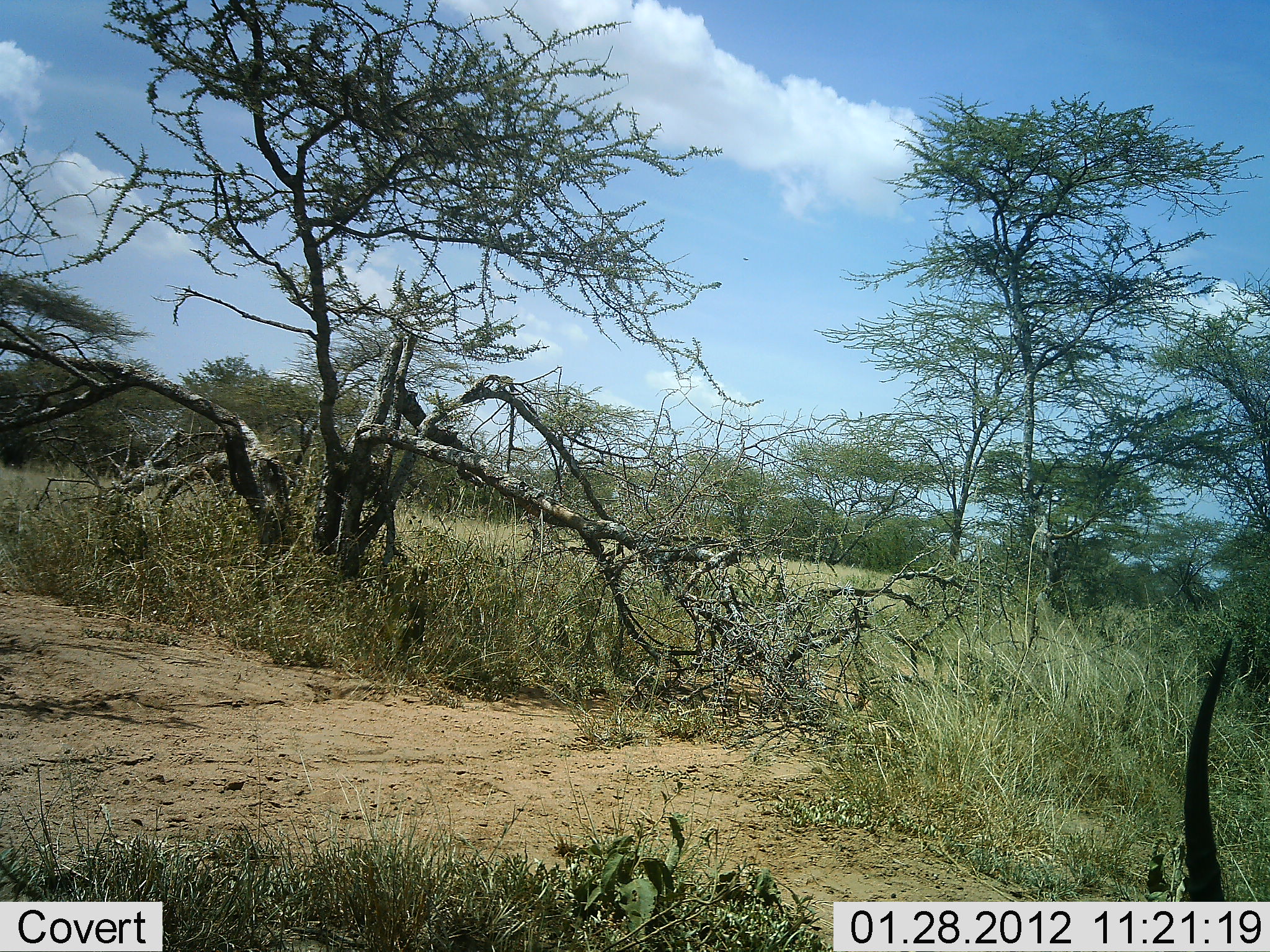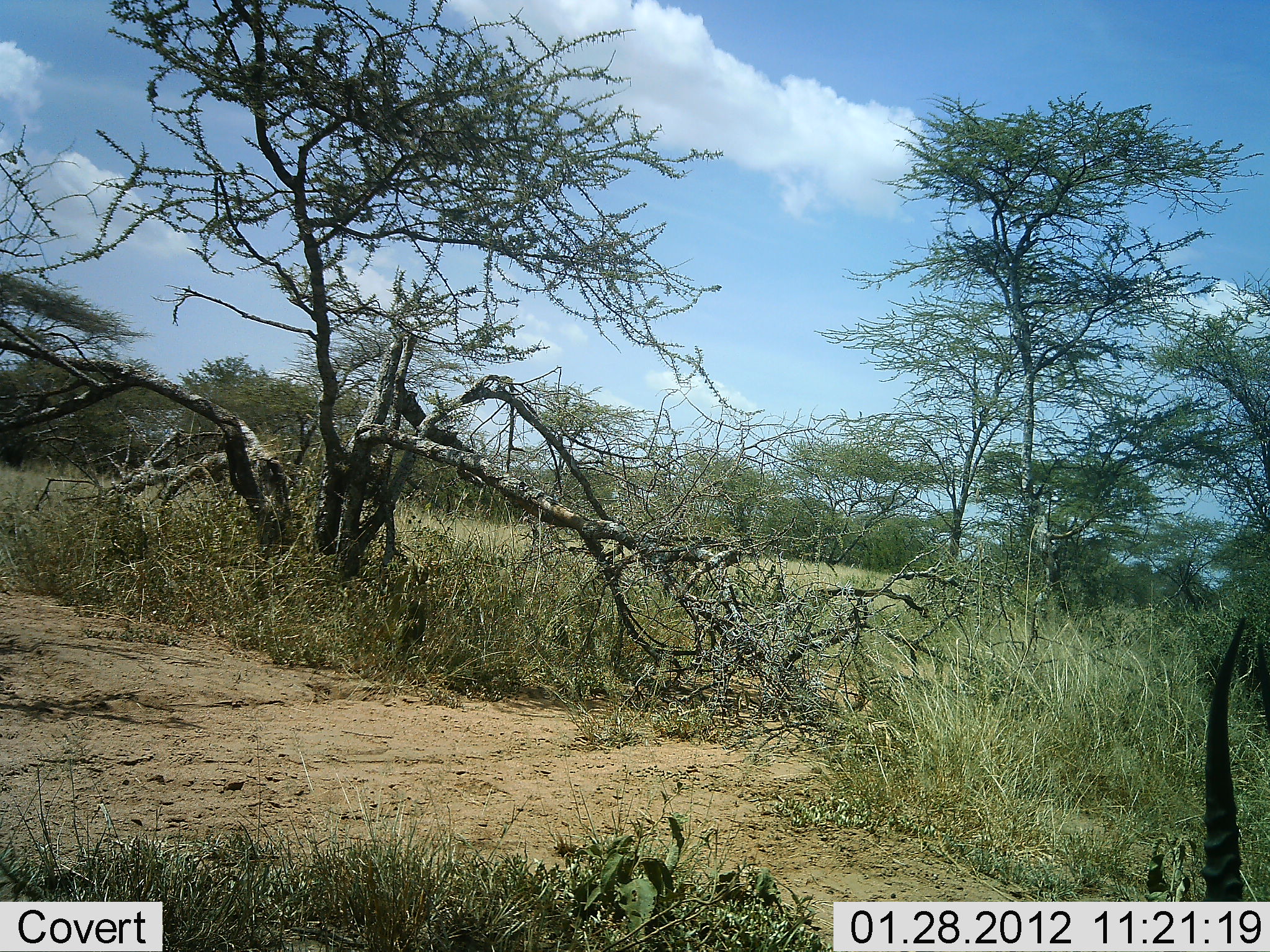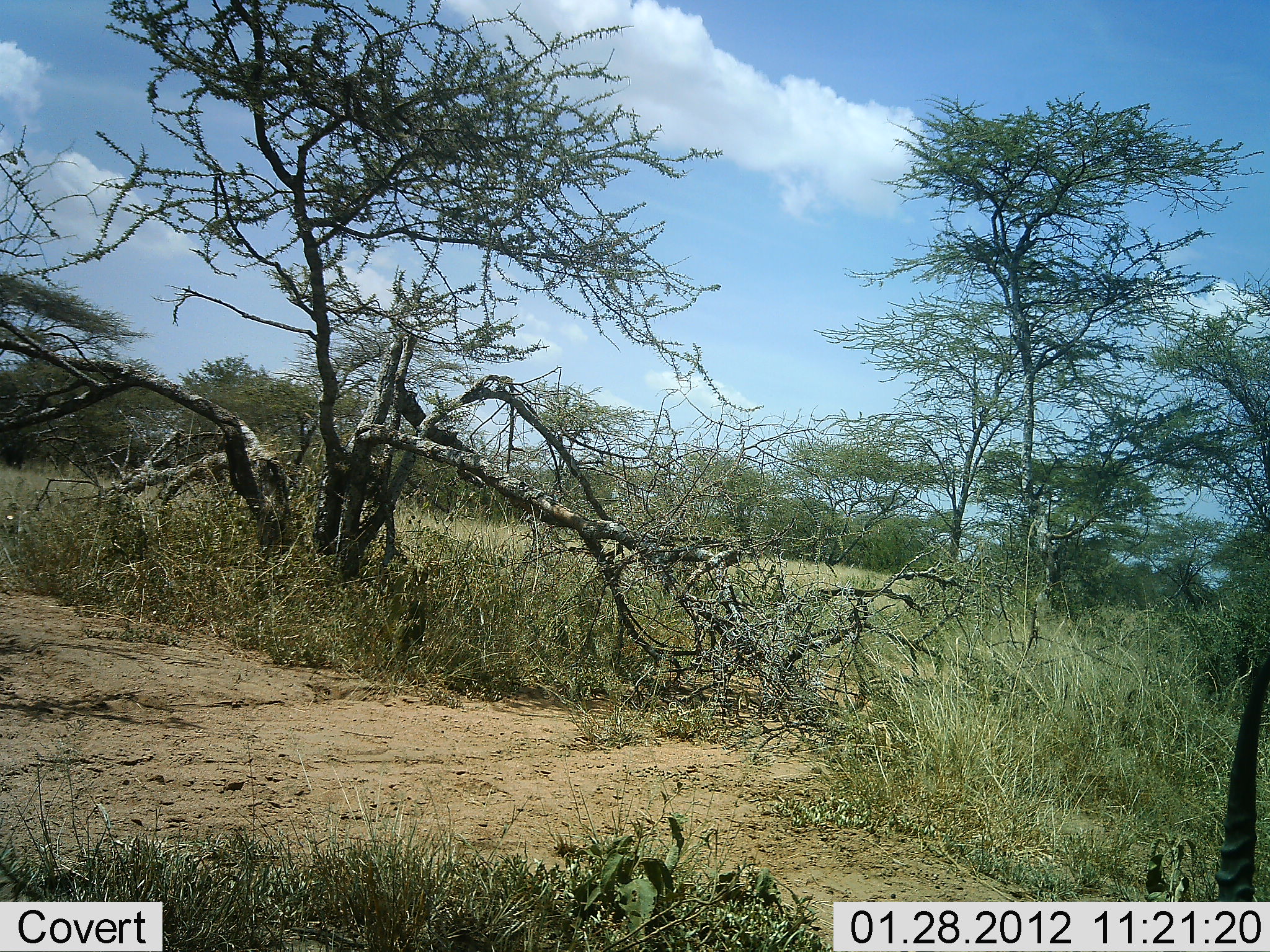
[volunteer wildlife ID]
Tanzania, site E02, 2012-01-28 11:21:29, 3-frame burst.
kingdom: Animalia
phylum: Chordata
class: Mammalia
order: Artiodactyla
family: Bovidae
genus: Aepyceros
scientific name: Aepyceros melampus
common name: impala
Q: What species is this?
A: Impala (Aepyceros melampus).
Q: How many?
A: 1.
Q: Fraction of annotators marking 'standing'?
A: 0%.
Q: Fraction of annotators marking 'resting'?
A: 100%.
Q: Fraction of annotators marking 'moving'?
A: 0%.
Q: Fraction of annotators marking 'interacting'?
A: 0%.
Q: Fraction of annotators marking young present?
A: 0%.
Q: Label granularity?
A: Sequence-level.